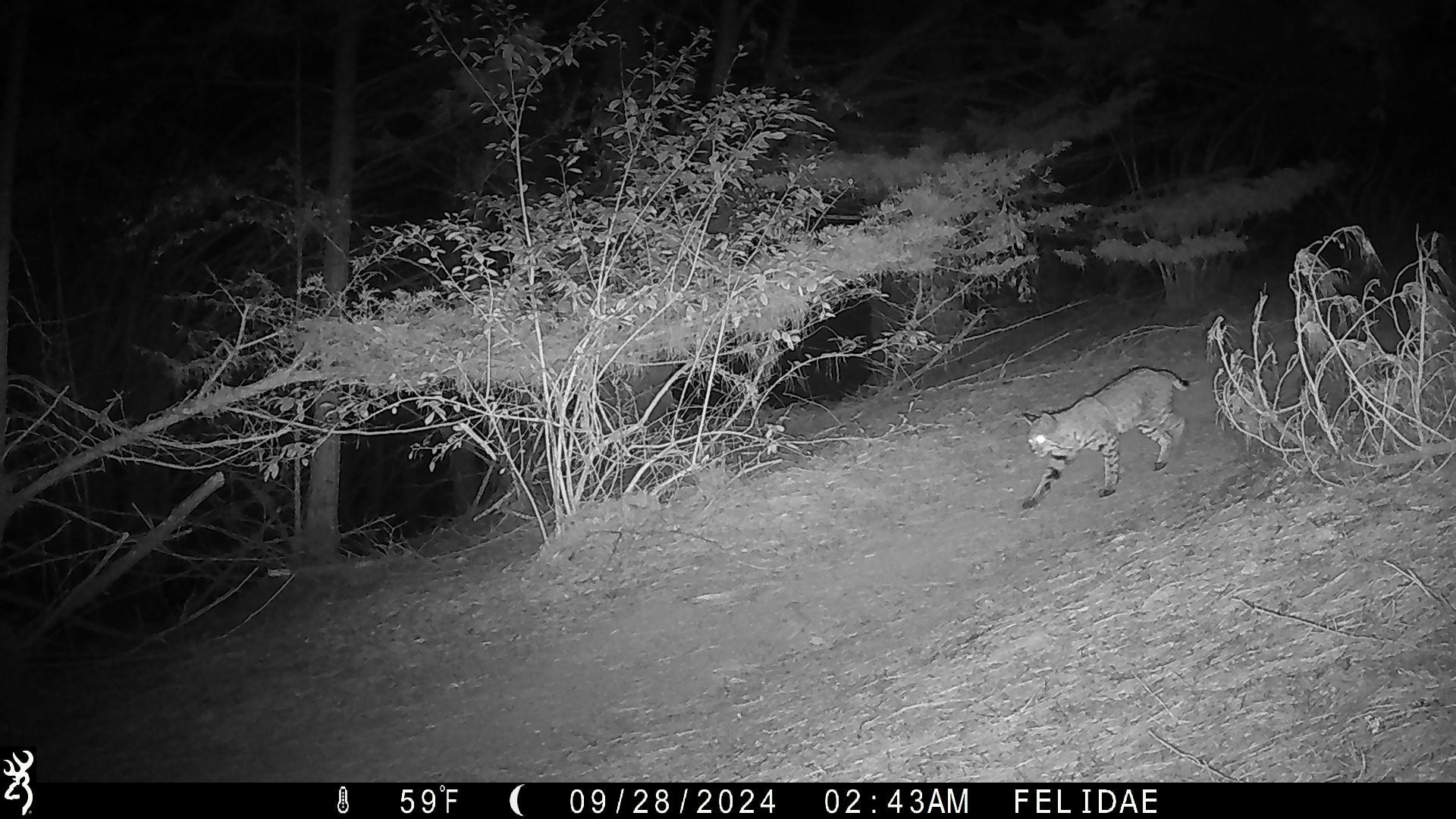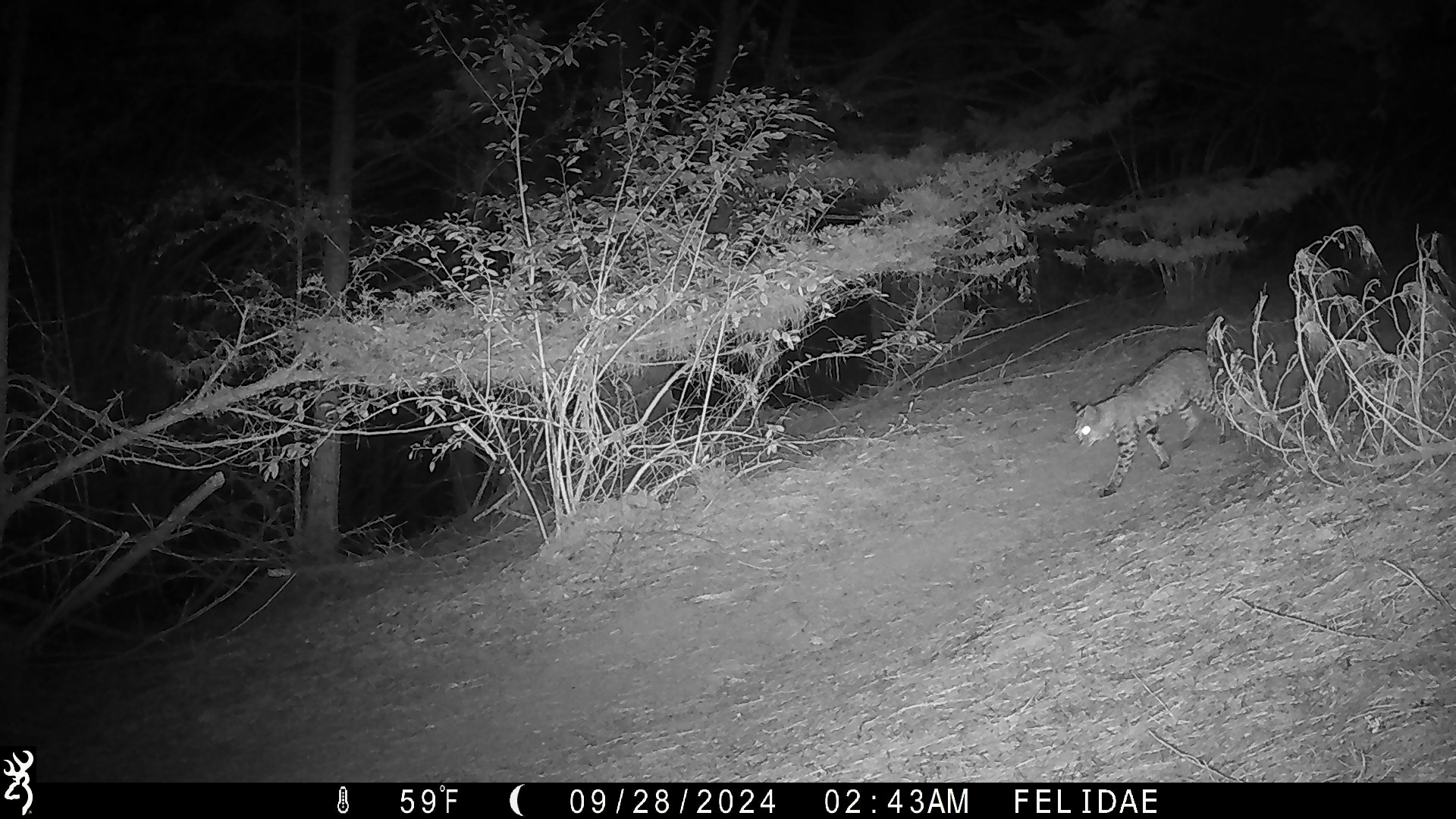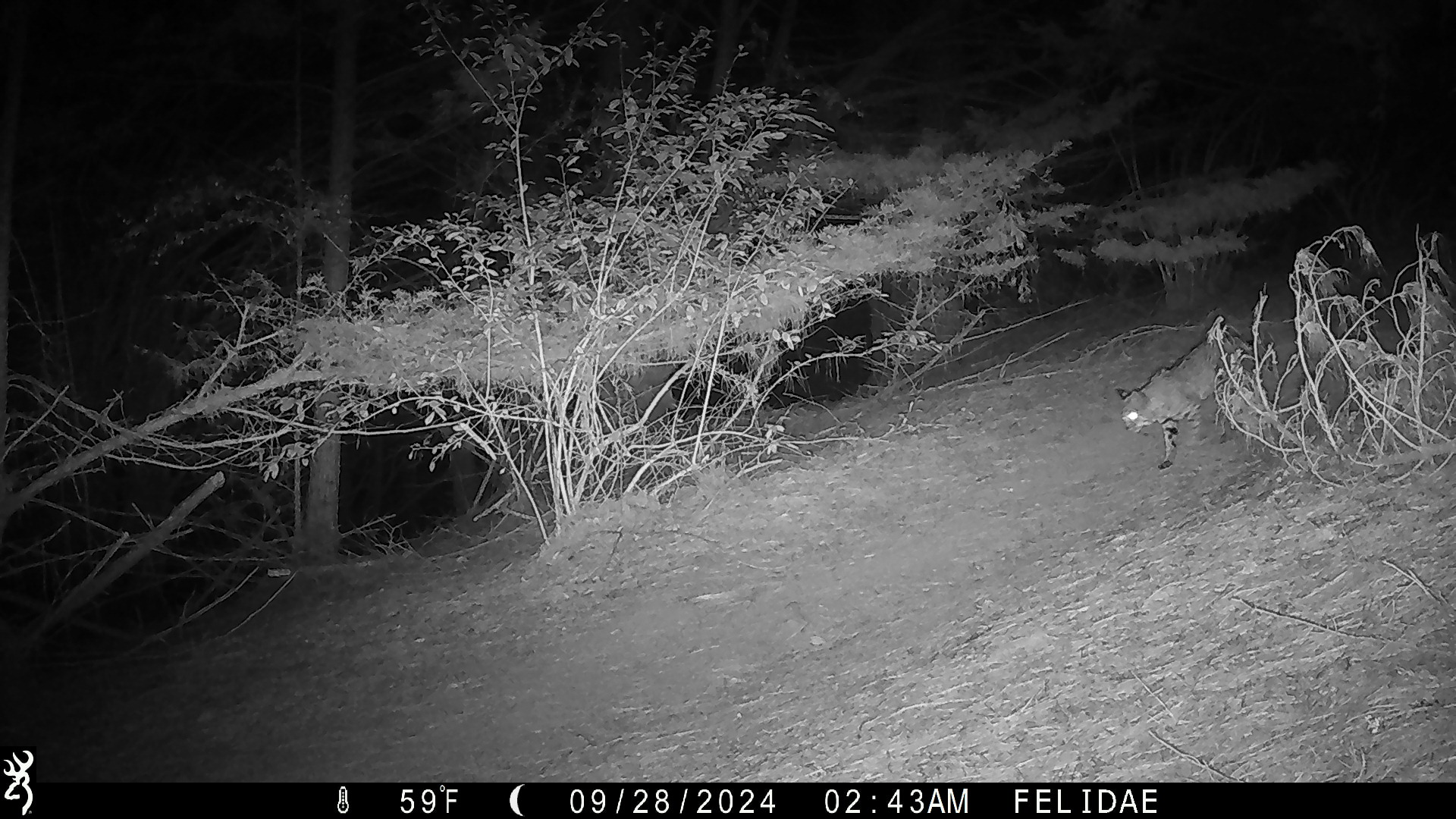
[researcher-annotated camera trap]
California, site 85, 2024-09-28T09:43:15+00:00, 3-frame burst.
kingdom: Animalia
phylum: Chordata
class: Mammalia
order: Carnivora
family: Felidae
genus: Lynx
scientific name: Lynx rufus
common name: bobcat